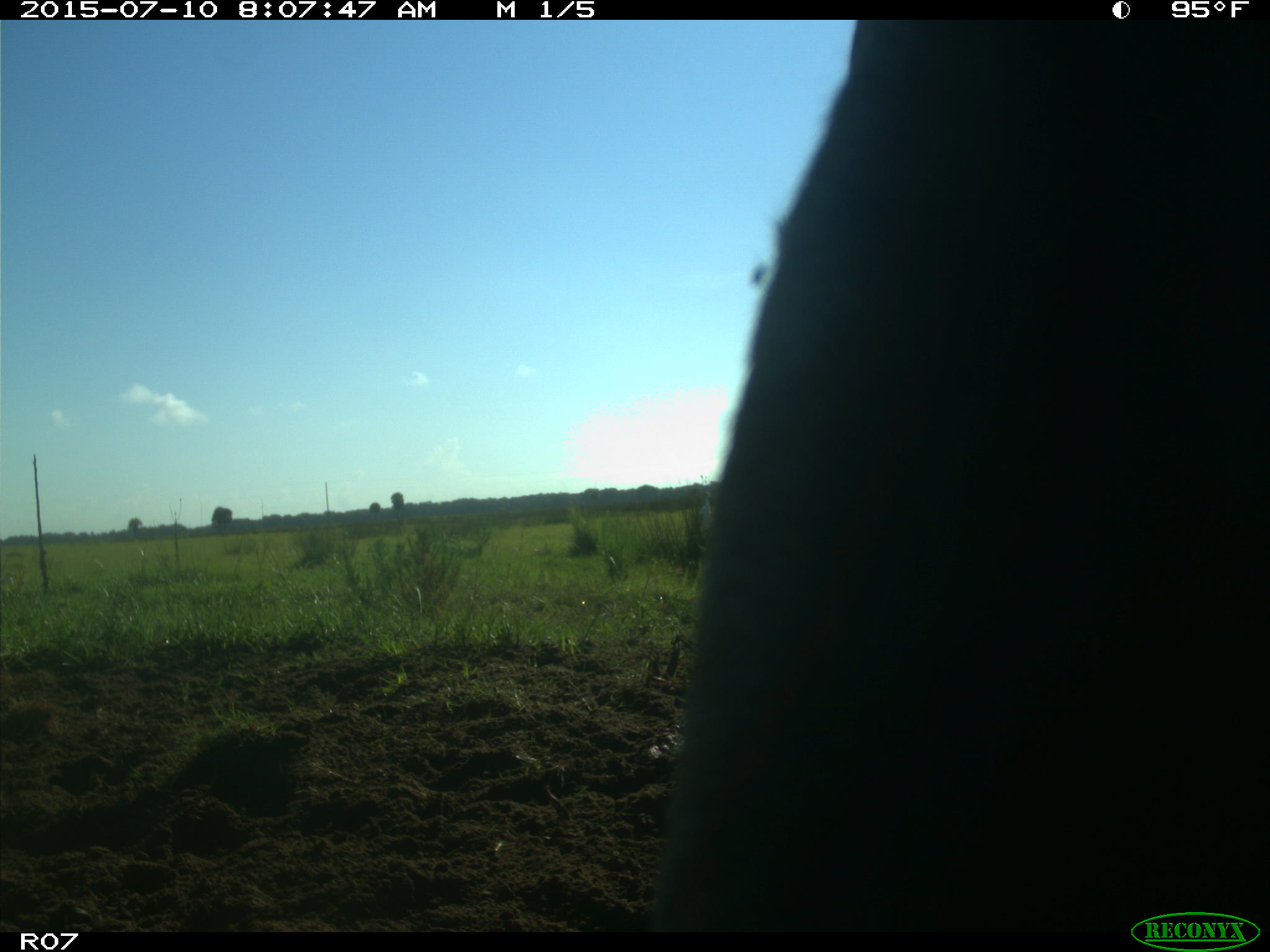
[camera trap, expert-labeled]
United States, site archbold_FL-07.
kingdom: Animalia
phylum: Chordata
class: Mammalia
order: Artiodactyla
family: Bovidae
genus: Bos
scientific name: Bos taurus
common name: domestic cow